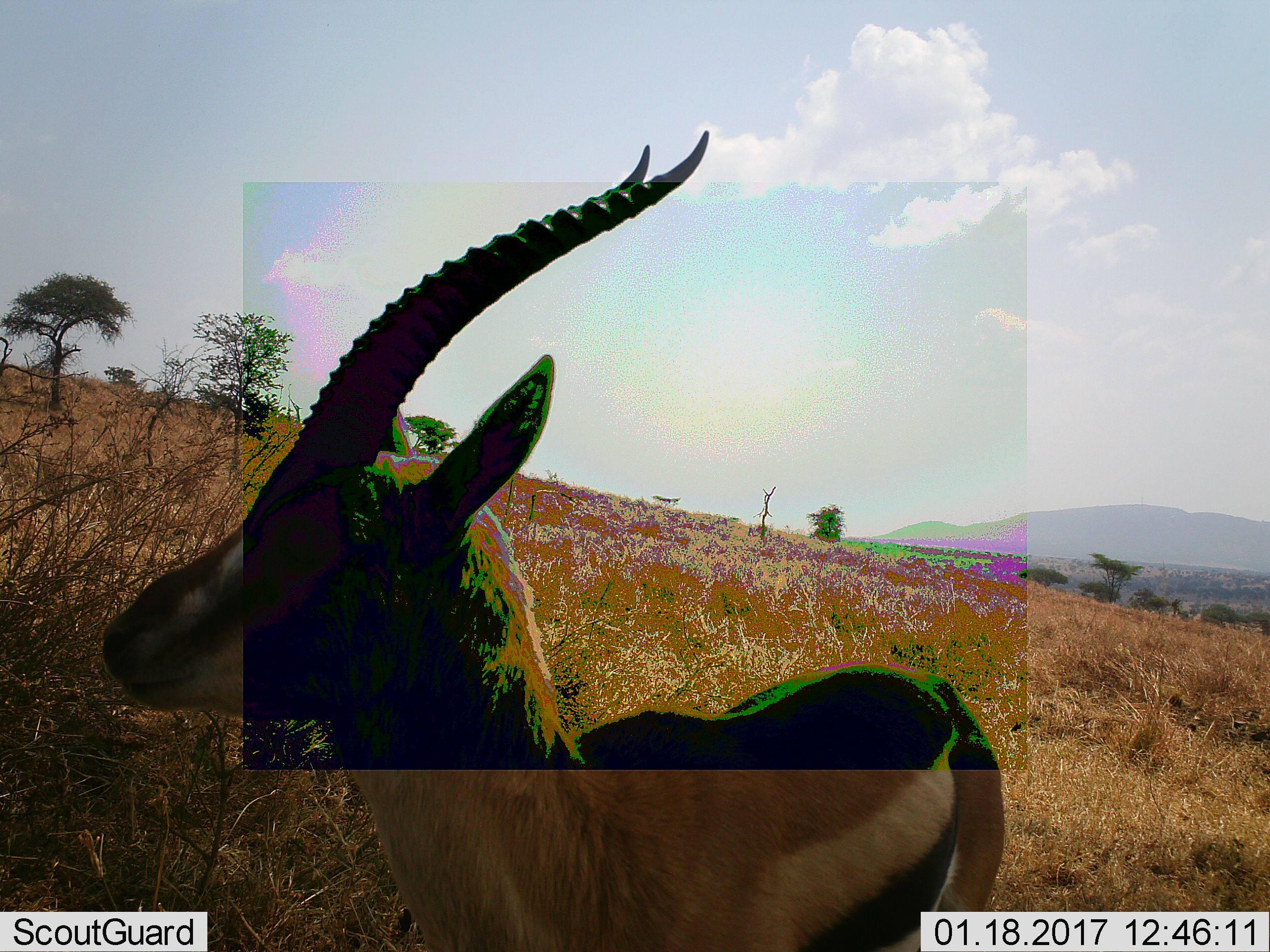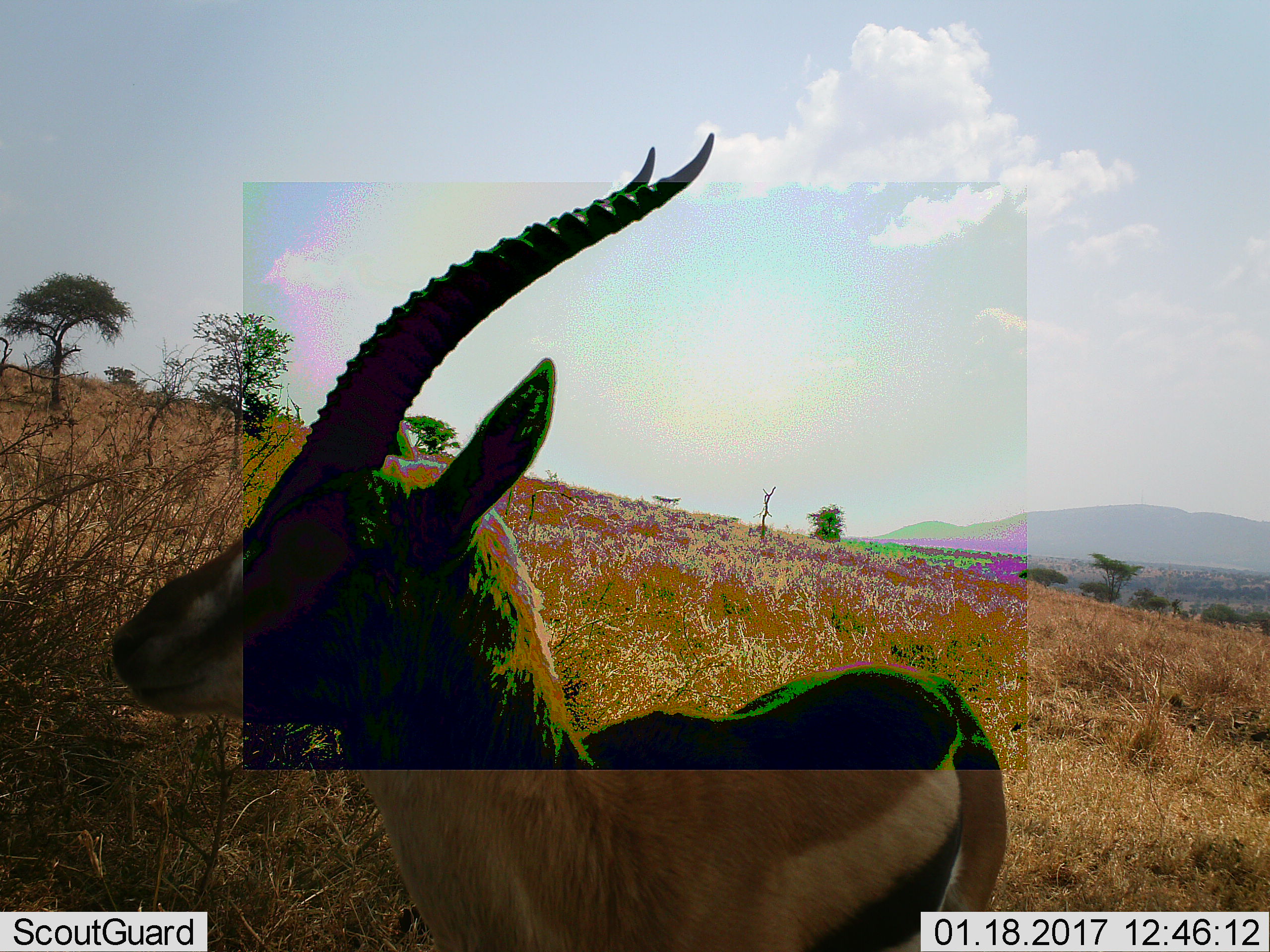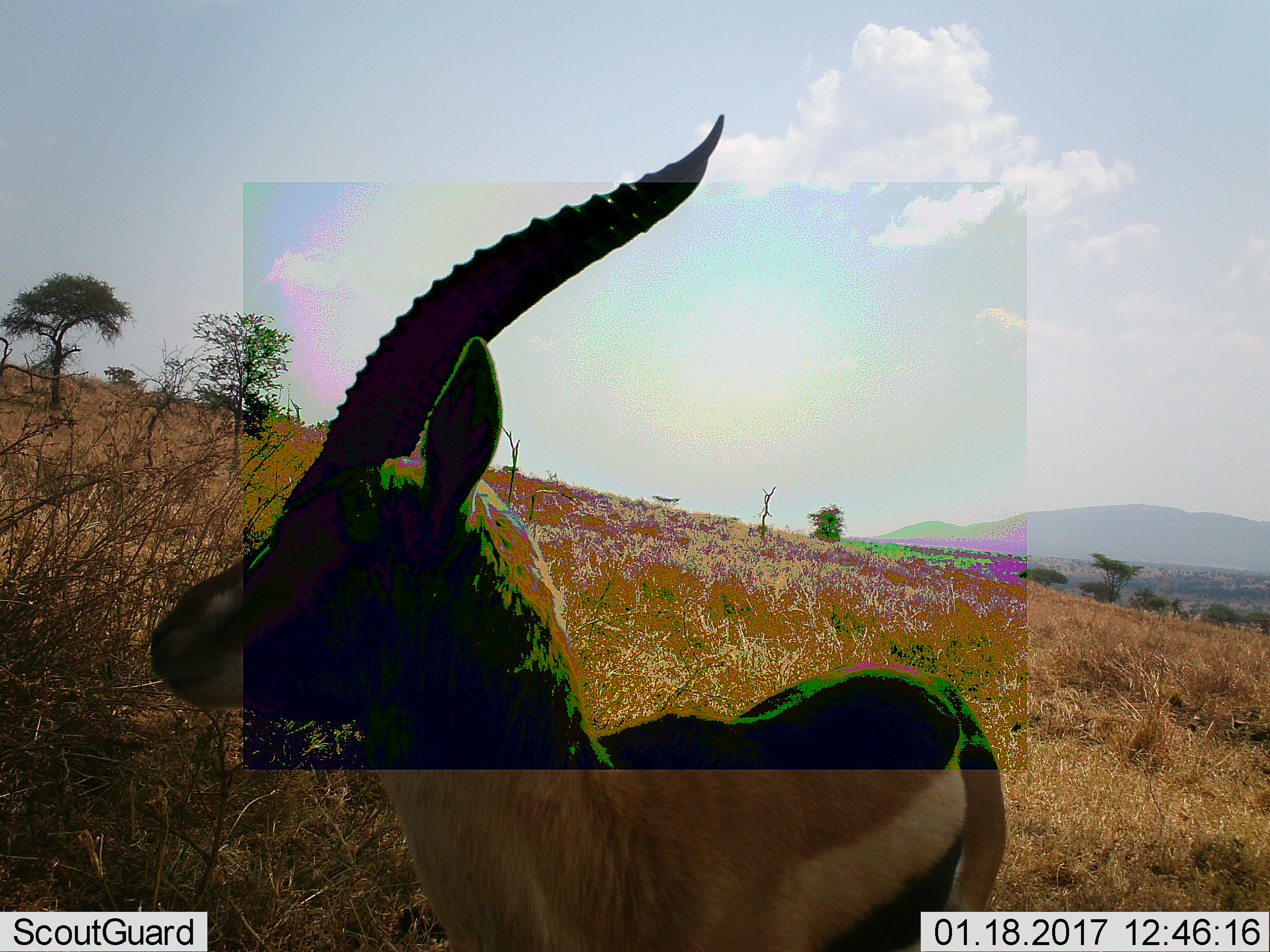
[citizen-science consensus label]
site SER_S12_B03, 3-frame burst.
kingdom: Animalia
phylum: Chordata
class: Mammalia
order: Artiodactyla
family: Bovidae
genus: Eudorcas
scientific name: Eudorcas thomsonii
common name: thomson's gazelle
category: gazellethomsons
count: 1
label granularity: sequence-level